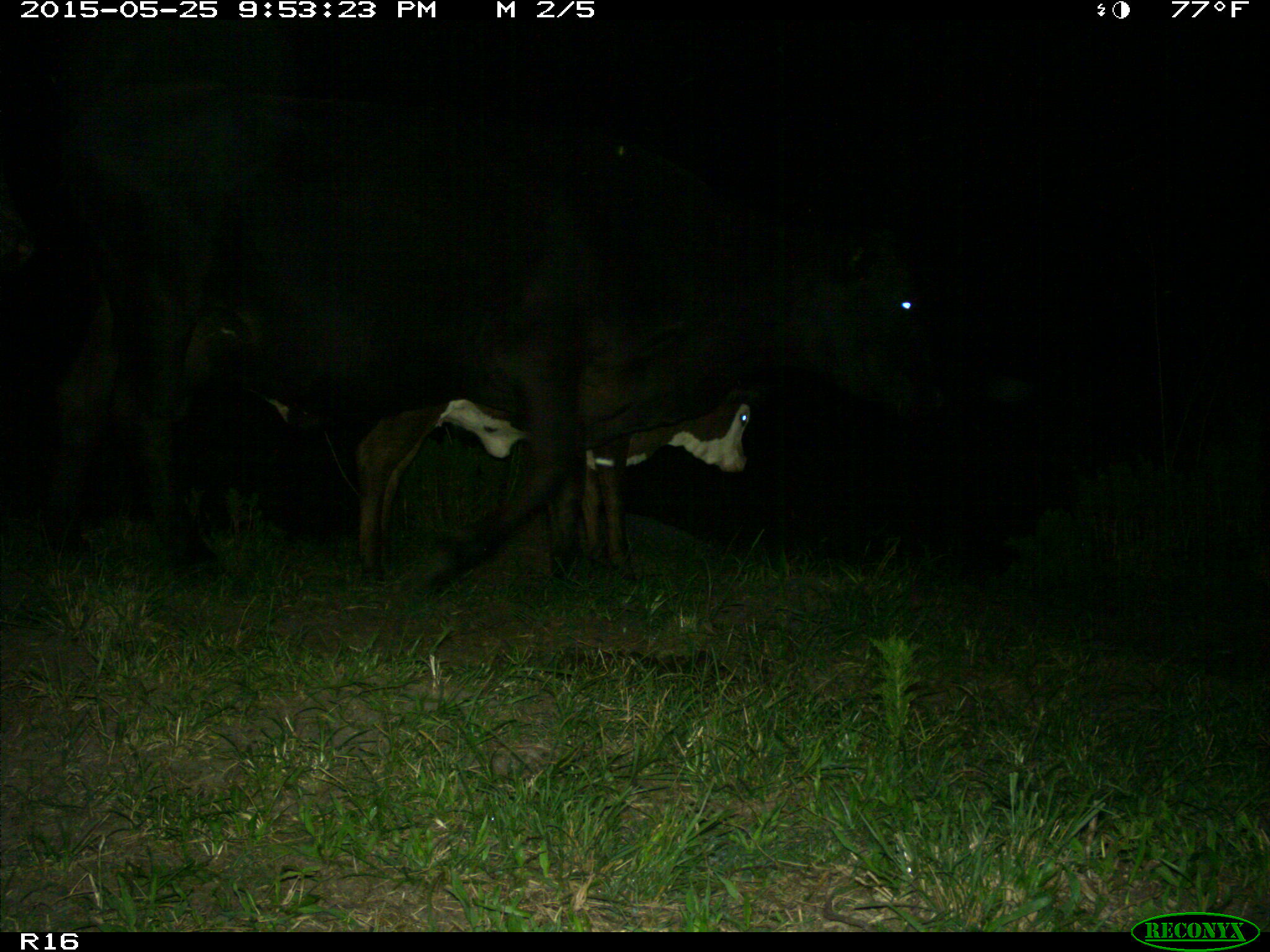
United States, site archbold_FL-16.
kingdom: Animalia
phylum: Chordata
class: Mammalia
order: Artiodactyla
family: Bovidae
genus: Bos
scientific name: Bos taurus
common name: domestic cow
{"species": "Bos taurus (domestic cow)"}